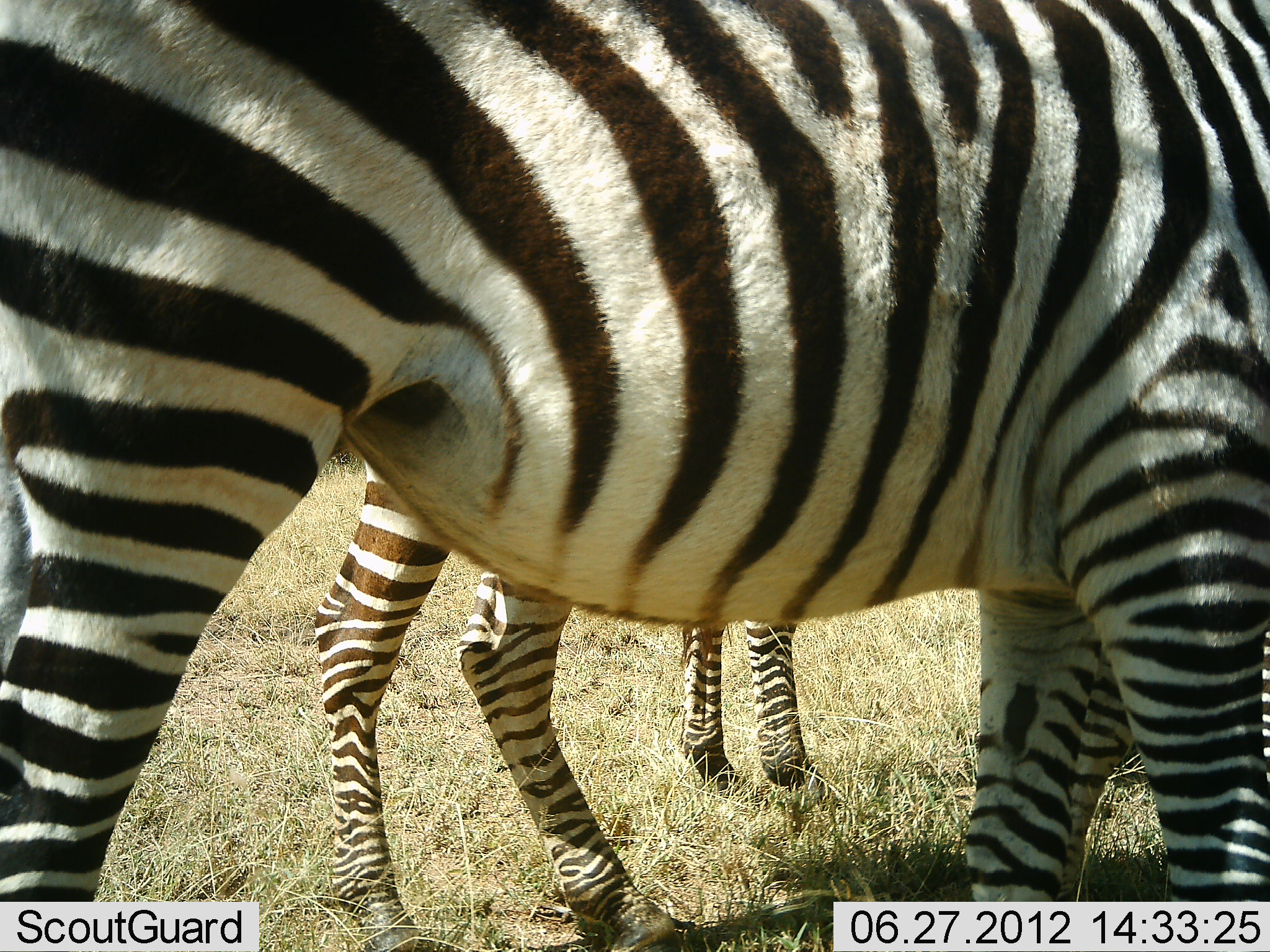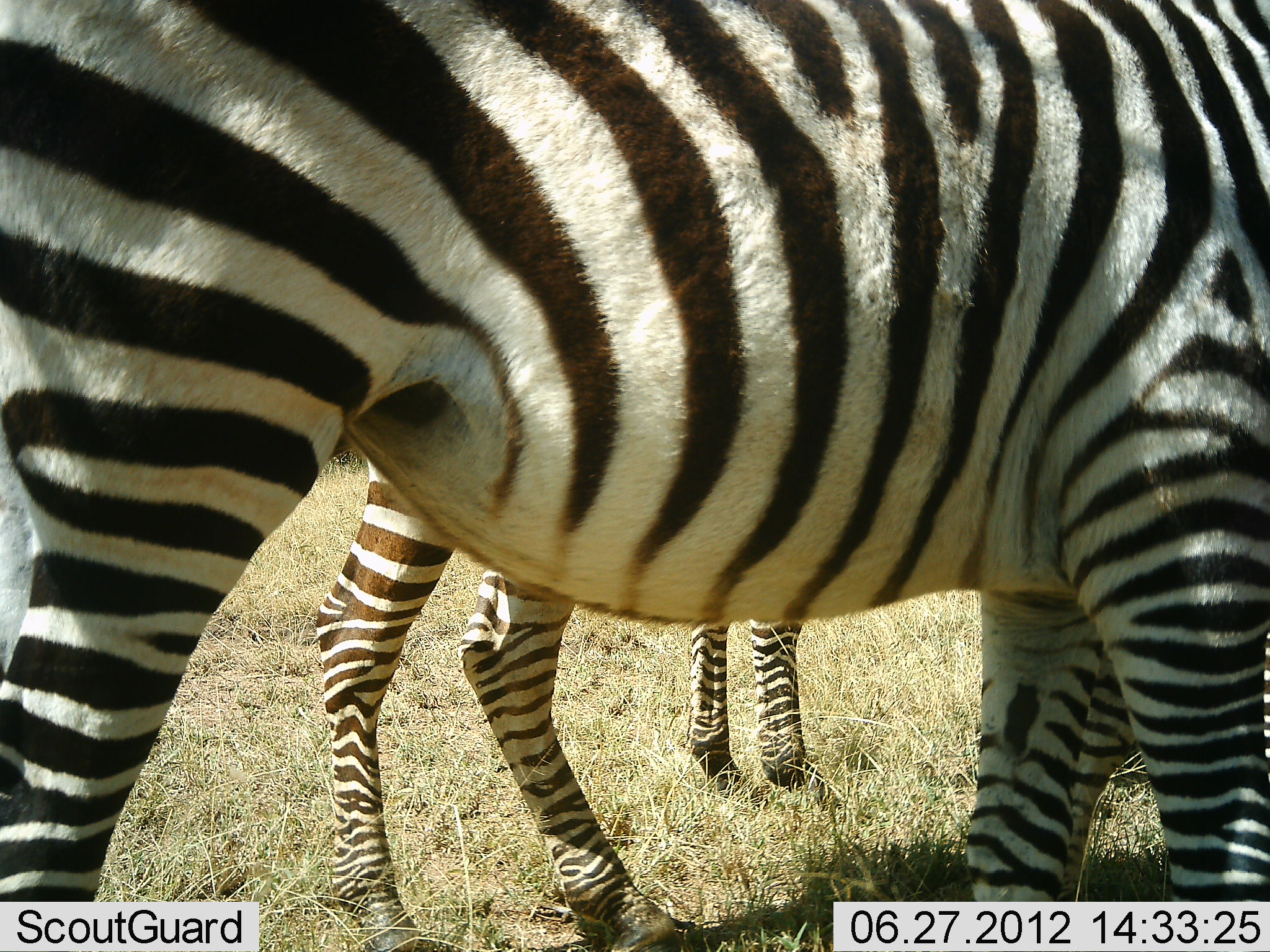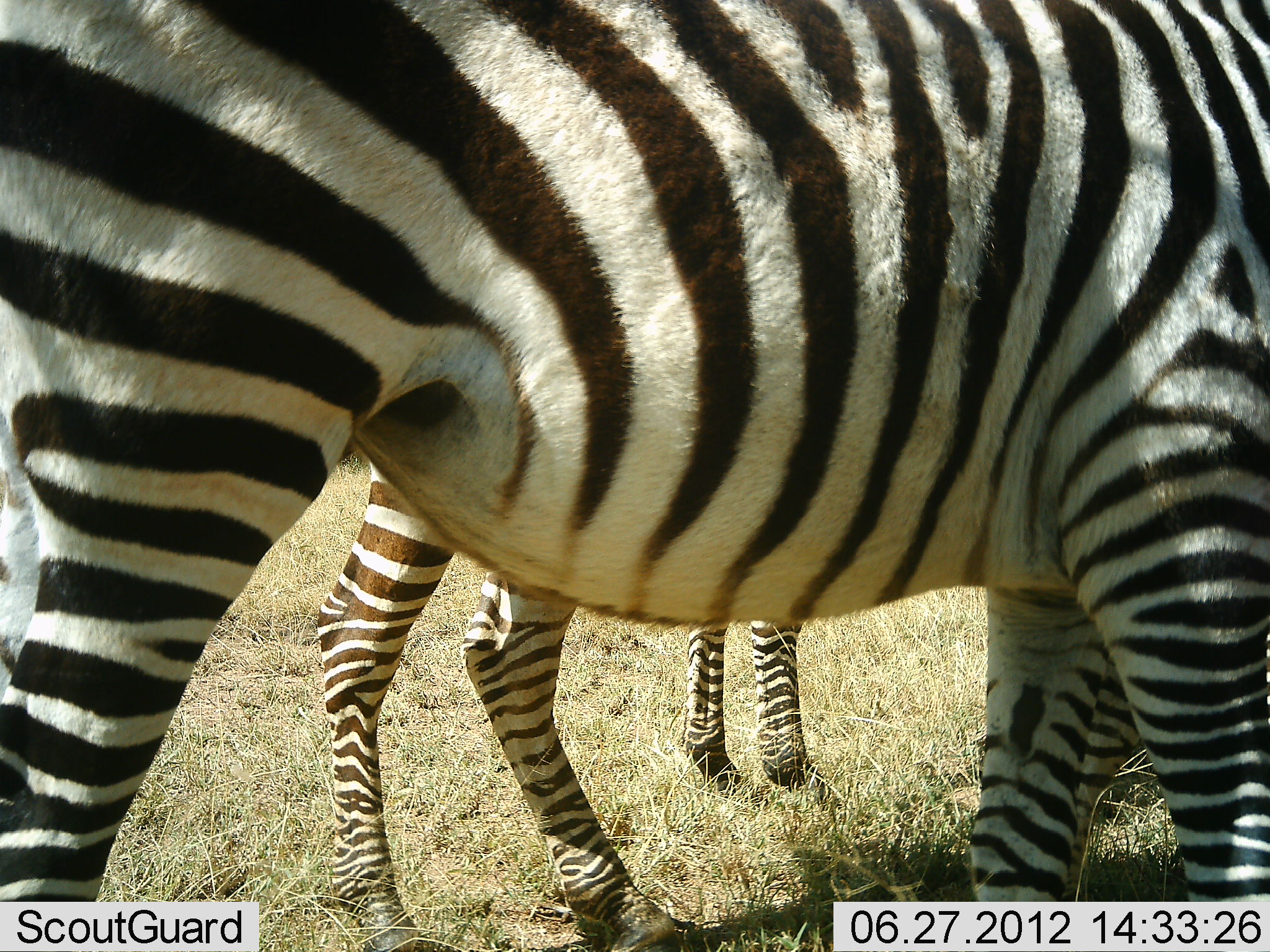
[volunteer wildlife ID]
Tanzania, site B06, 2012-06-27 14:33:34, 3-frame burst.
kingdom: Animalia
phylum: Chordata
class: Mammalia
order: Perissodactyla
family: Equidae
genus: Equus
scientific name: Equus quagga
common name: plains zebra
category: zebra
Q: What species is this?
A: Zebra (plains zebra) (Equus quagga).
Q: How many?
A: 3.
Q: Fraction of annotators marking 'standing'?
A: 100%.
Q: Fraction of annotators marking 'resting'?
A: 0%.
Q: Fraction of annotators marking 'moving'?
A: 0%.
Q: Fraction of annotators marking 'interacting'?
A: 0%.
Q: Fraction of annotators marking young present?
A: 0%.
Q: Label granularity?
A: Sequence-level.